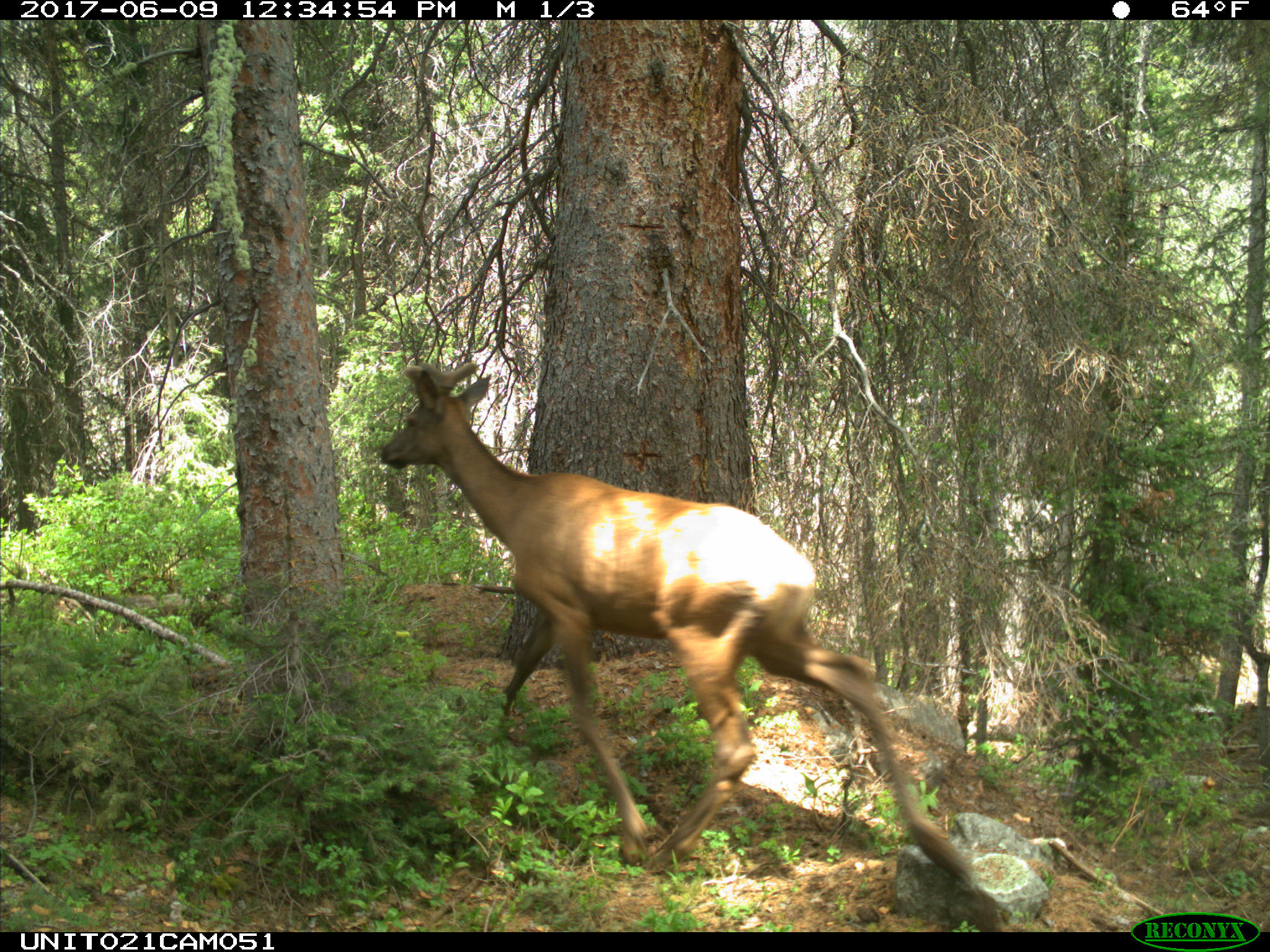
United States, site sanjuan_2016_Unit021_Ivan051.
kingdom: Animalia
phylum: Chordata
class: Mammalia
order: Artiodactyla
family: Cervidae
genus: Cervus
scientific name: Cervus elaphus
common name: red deer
Cervus elaphus (red deer).